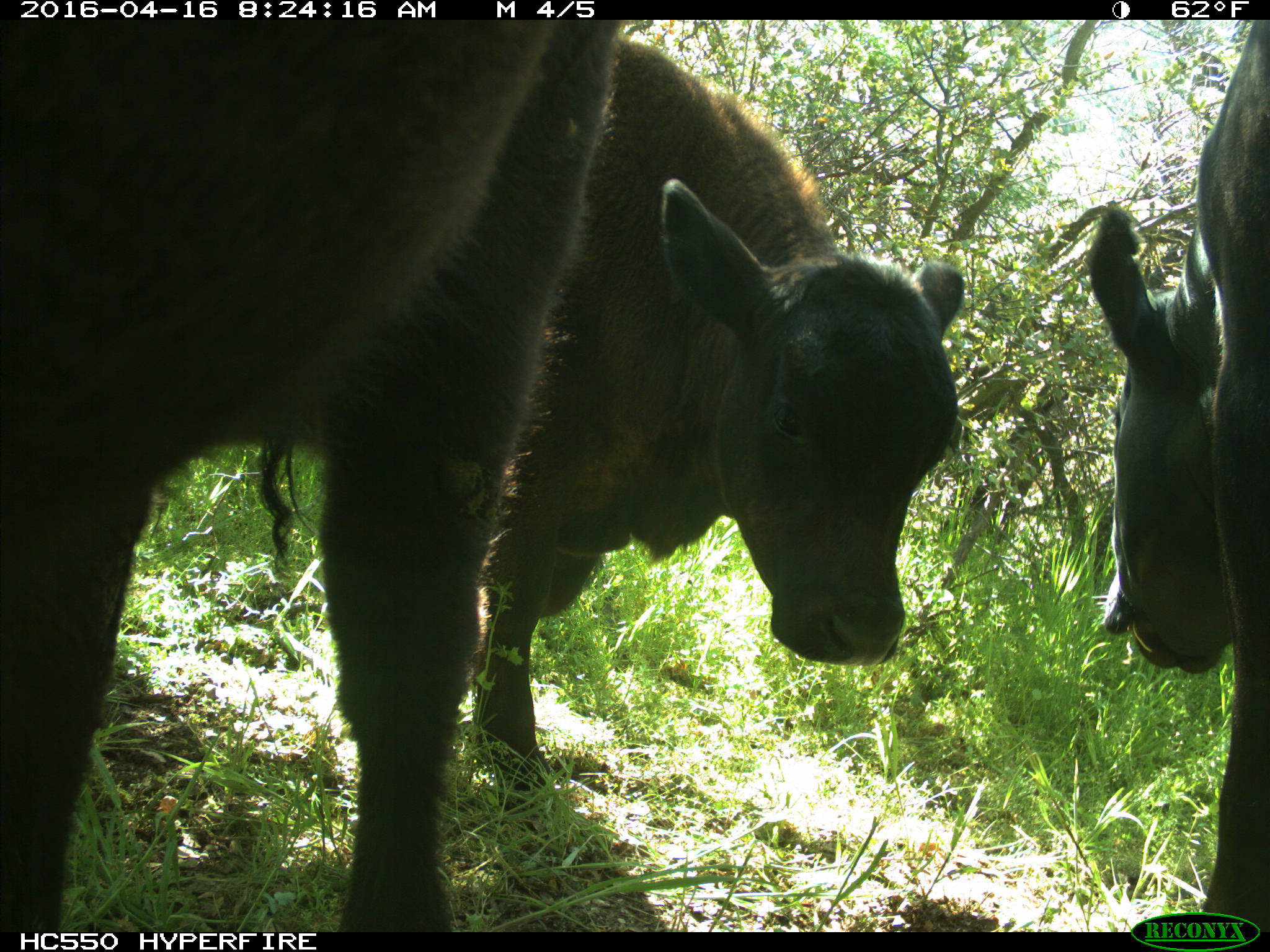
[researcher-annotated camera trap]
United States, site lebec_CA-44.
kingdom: Animalia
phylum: Chordata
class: Mammalia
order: Artiodactyla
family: Bovidae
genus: Bos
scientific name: Bos taurus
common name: domestic cow